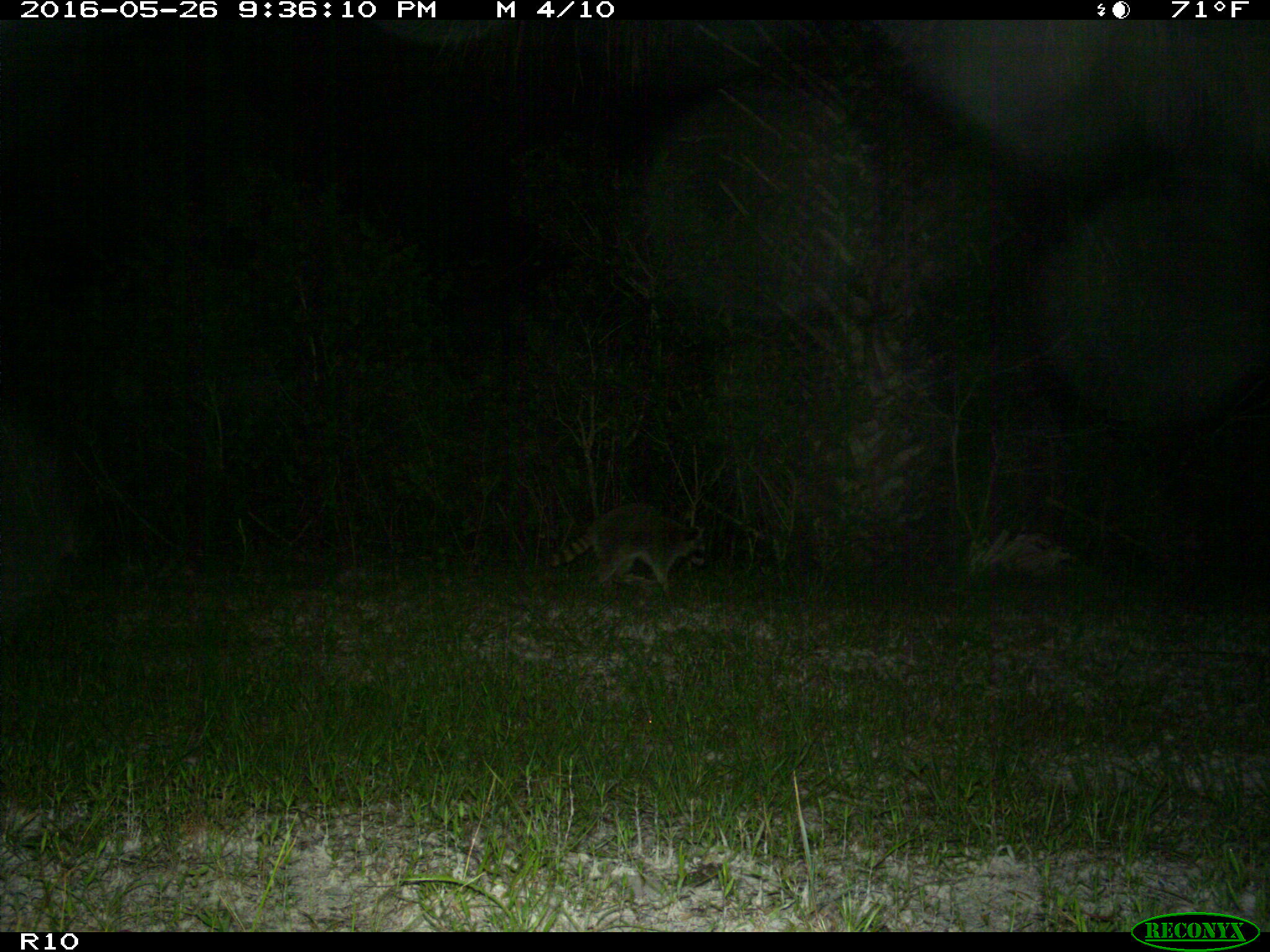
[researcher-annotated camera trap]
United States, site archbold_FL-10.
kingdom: Animalia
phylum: Chordata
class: Mammalia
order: Carnivora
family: Procyonidae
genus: Procyon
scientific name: Procyon lotor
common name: common raccoon